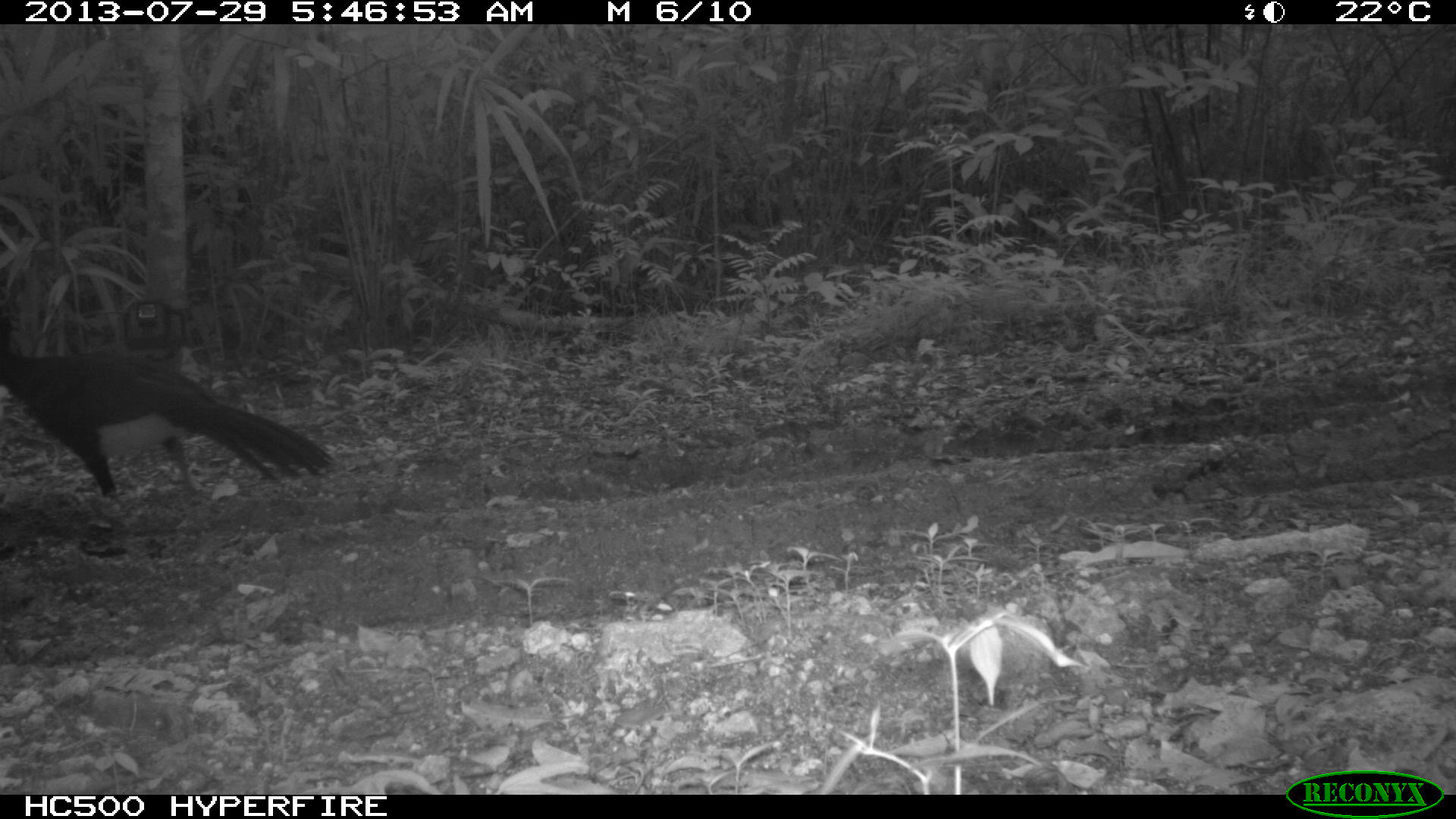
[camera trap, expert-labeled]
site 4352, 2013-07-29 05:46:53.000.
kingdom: Animalia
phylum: Chordata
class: Aves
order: Galliformes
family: Cracidae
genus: Crax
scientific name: Crax rubra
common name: great curassow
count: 1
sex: male